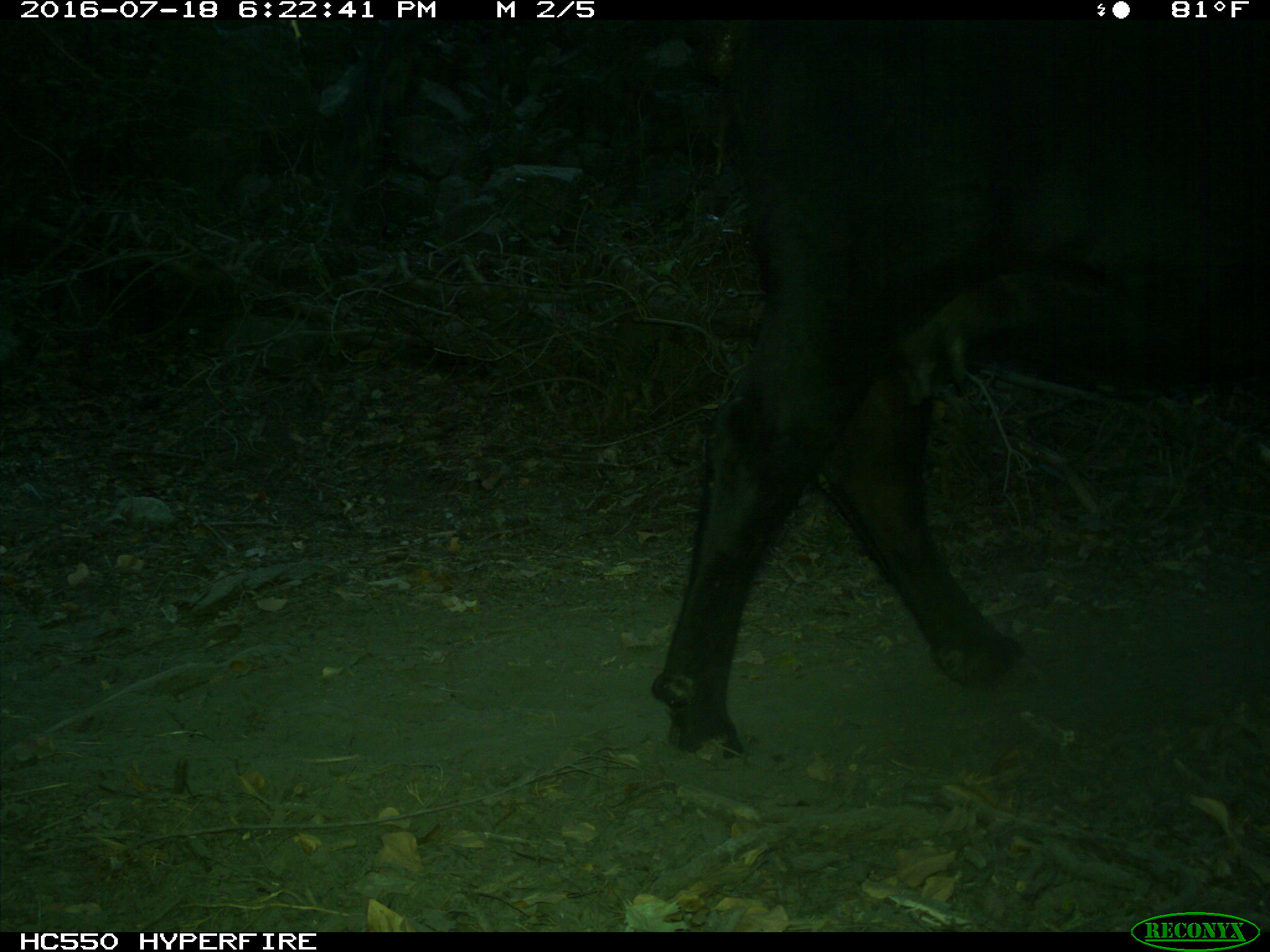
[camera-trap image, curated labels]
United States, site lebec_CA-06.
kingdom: Animalia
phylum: Chordata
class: Mammalia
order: Artiodactyla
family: Bovidae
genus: Bos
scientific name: Bos taurus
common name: domestic cow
Bos taurus (domestic cow).